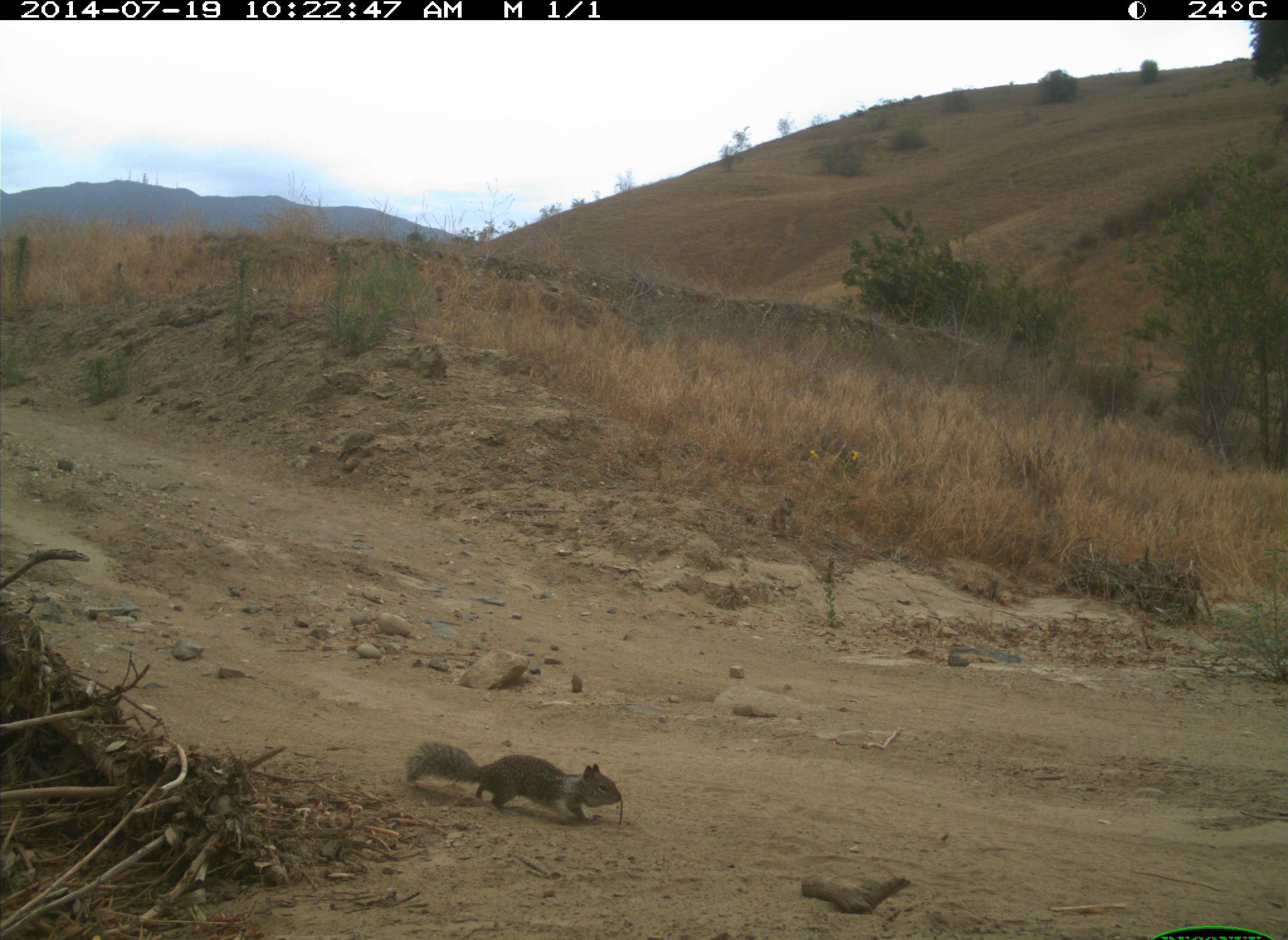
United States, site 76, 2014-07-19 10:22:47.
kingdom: Animalia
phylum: Chordata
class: Mammalia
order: Rodentia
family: Sciuridae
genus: Sciurus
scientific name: Sciurus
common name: squirrel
Squirrel (Sciurus).